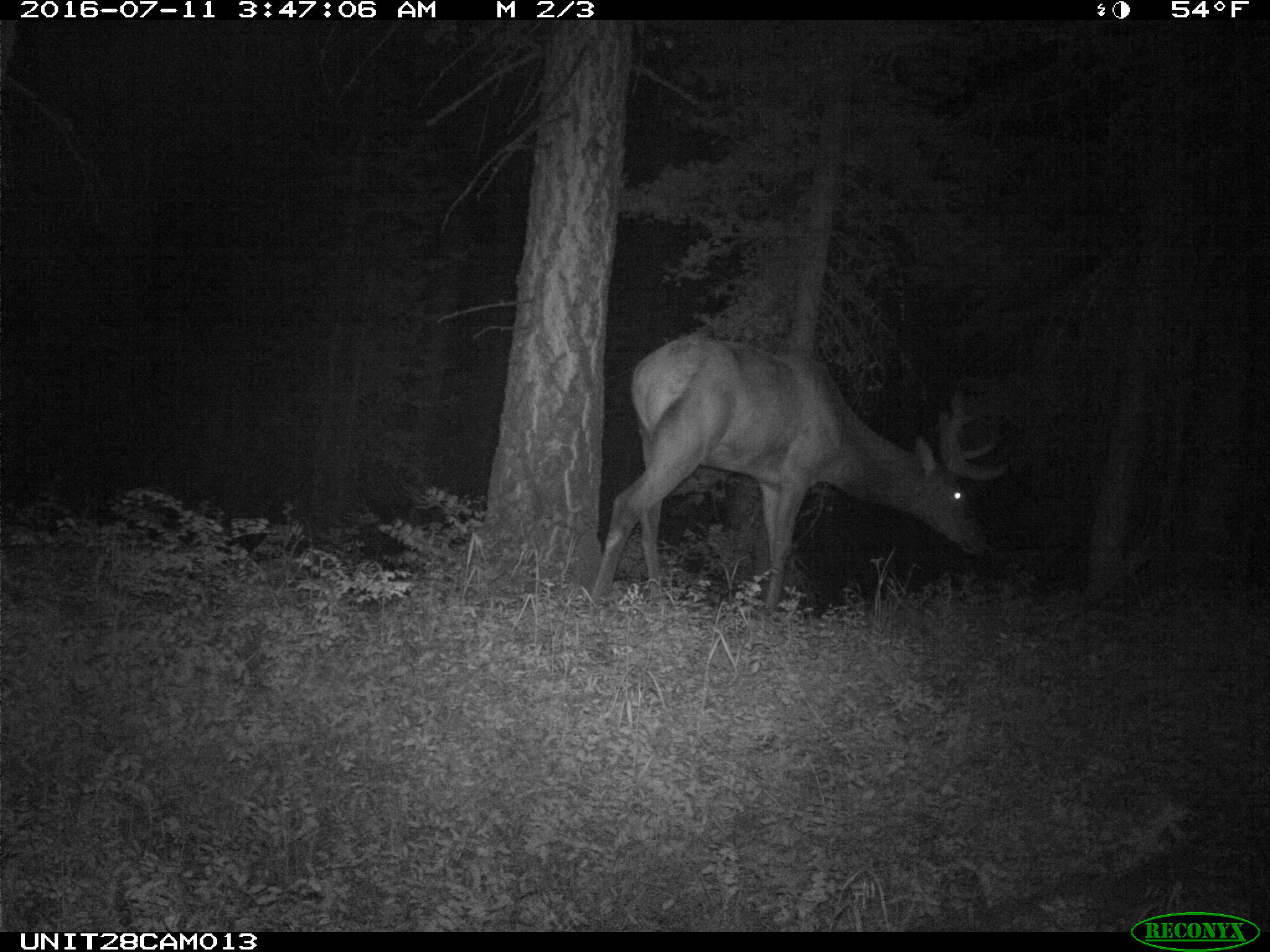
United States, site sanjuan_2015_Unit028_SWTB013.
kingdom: Animalia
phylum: Chordata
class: Mammalia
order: Artiodactyla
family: Cervidae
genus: Cervus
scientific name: Cervus elaphus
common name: red deer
Cervus elaphus (red deer).